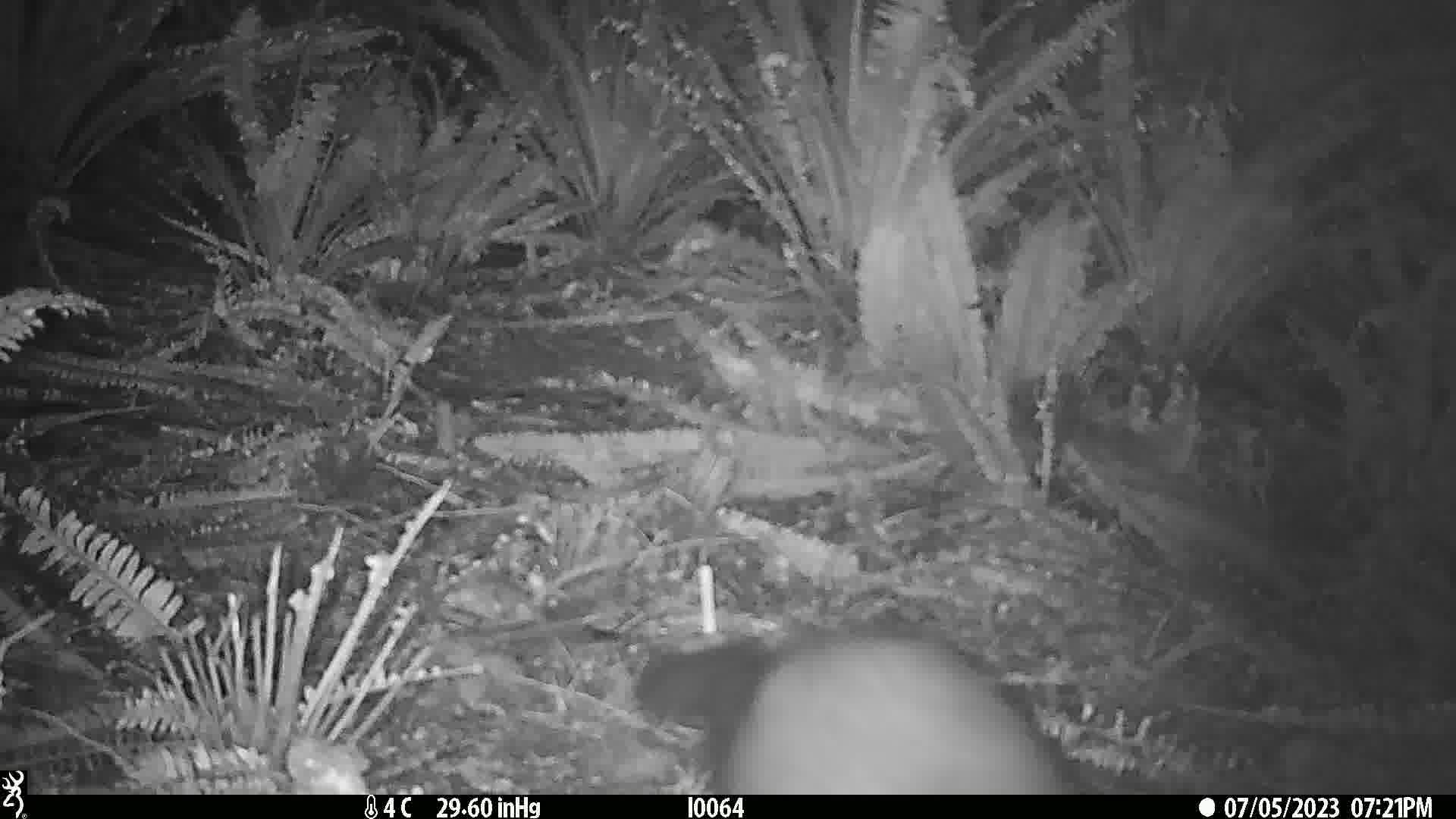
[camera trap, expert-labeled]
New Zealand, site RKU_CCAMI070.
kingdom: Animalia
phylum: Chordata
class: Mammalia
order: Diprotodontia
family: Phalangeridae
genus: Trichosurus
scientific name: Trichosurus vulpecula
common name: common brushtail possum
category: possum